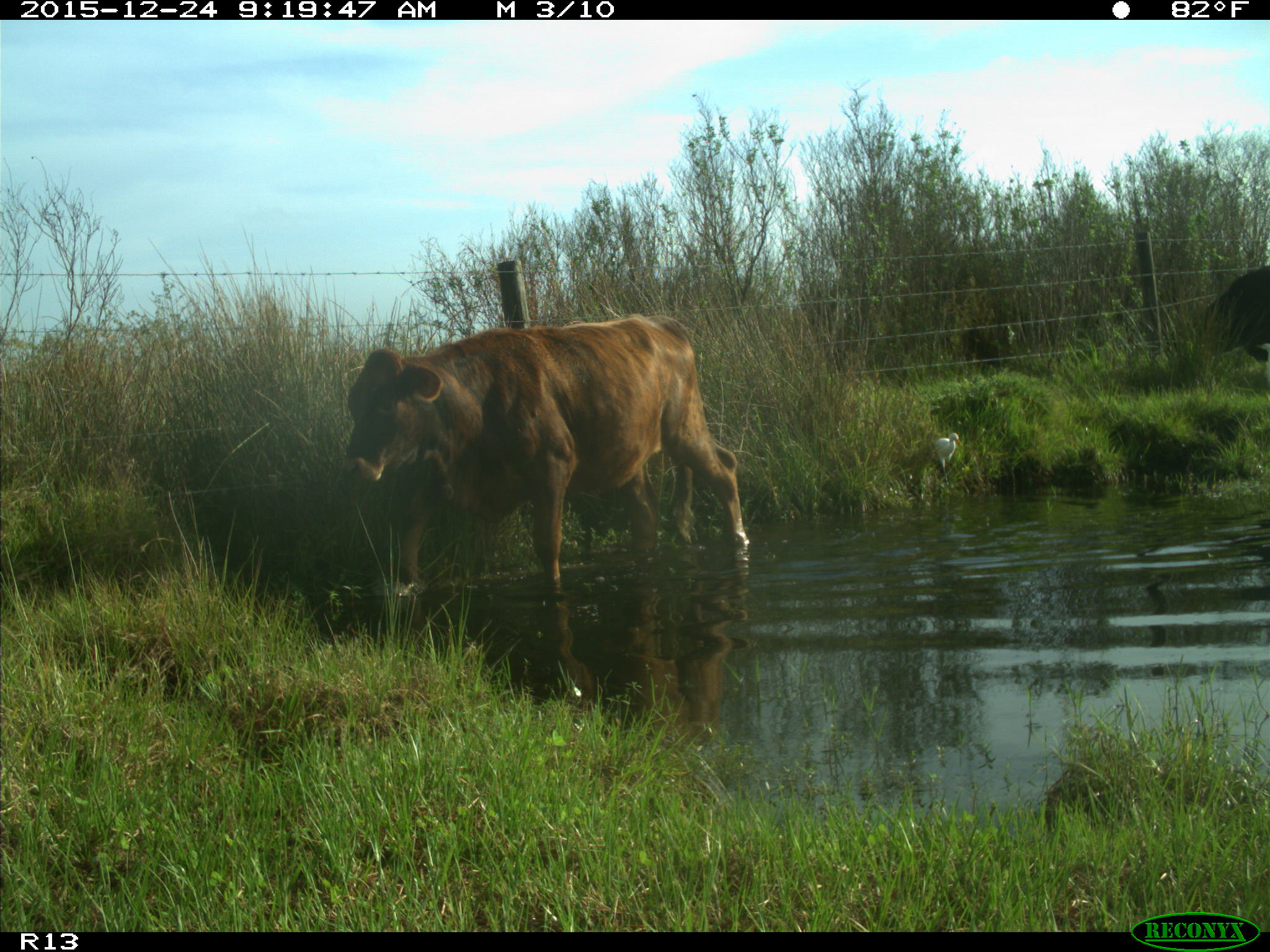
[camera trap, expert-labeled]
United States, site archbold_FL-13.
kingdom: Animalia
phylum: Chordata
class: Mammalia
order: Artiodactyla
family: Bovidae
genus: Bos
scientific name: Bos taurus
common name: domestic cow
Bos taurus (domestic cow).